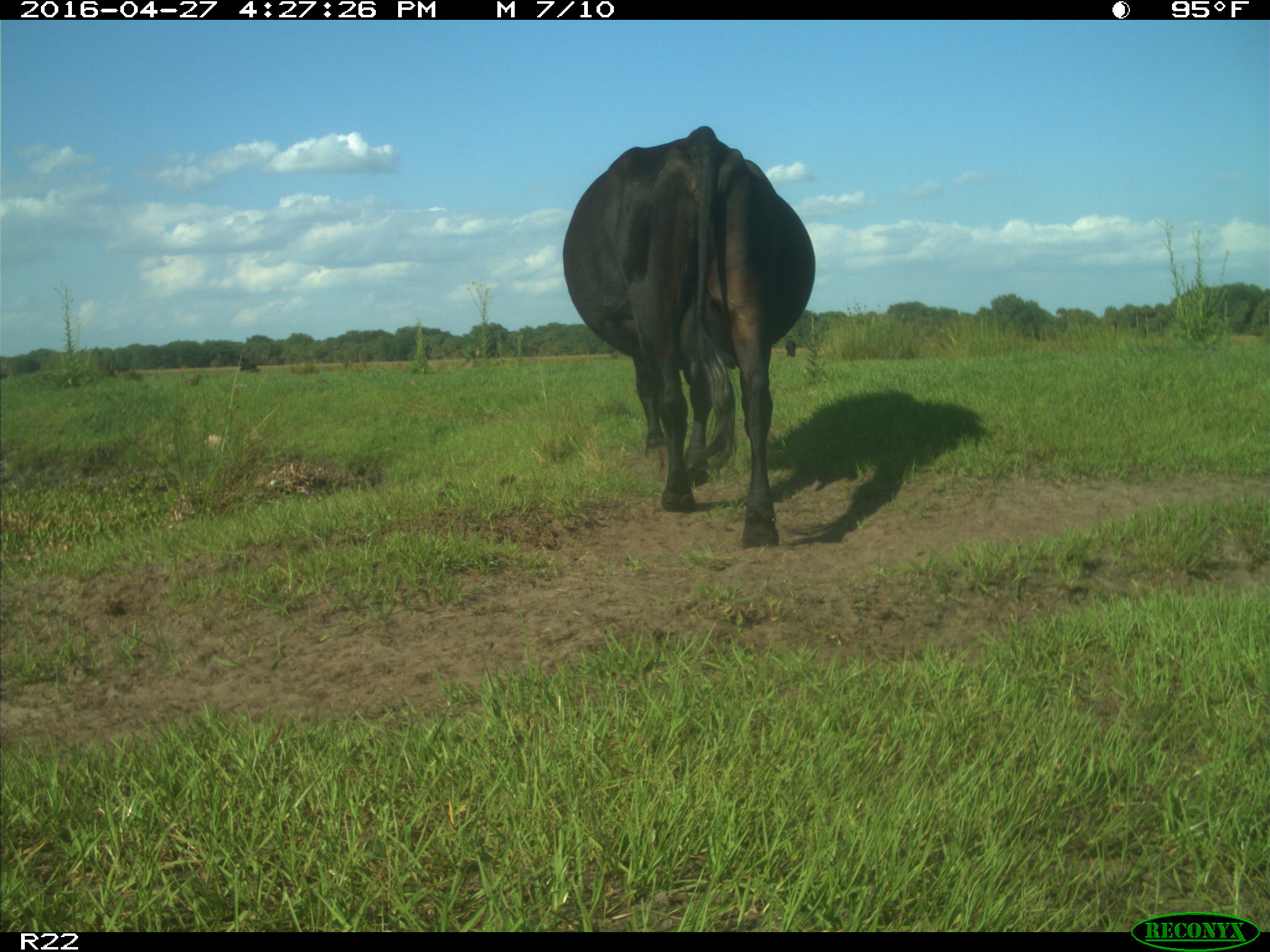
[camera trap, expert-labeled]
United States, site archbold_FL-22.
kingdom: Animalia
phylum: Chordata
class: Mammalia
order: Artiodactyla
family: Bovidae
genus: Bos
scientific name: Bos taurus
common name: domestic cow